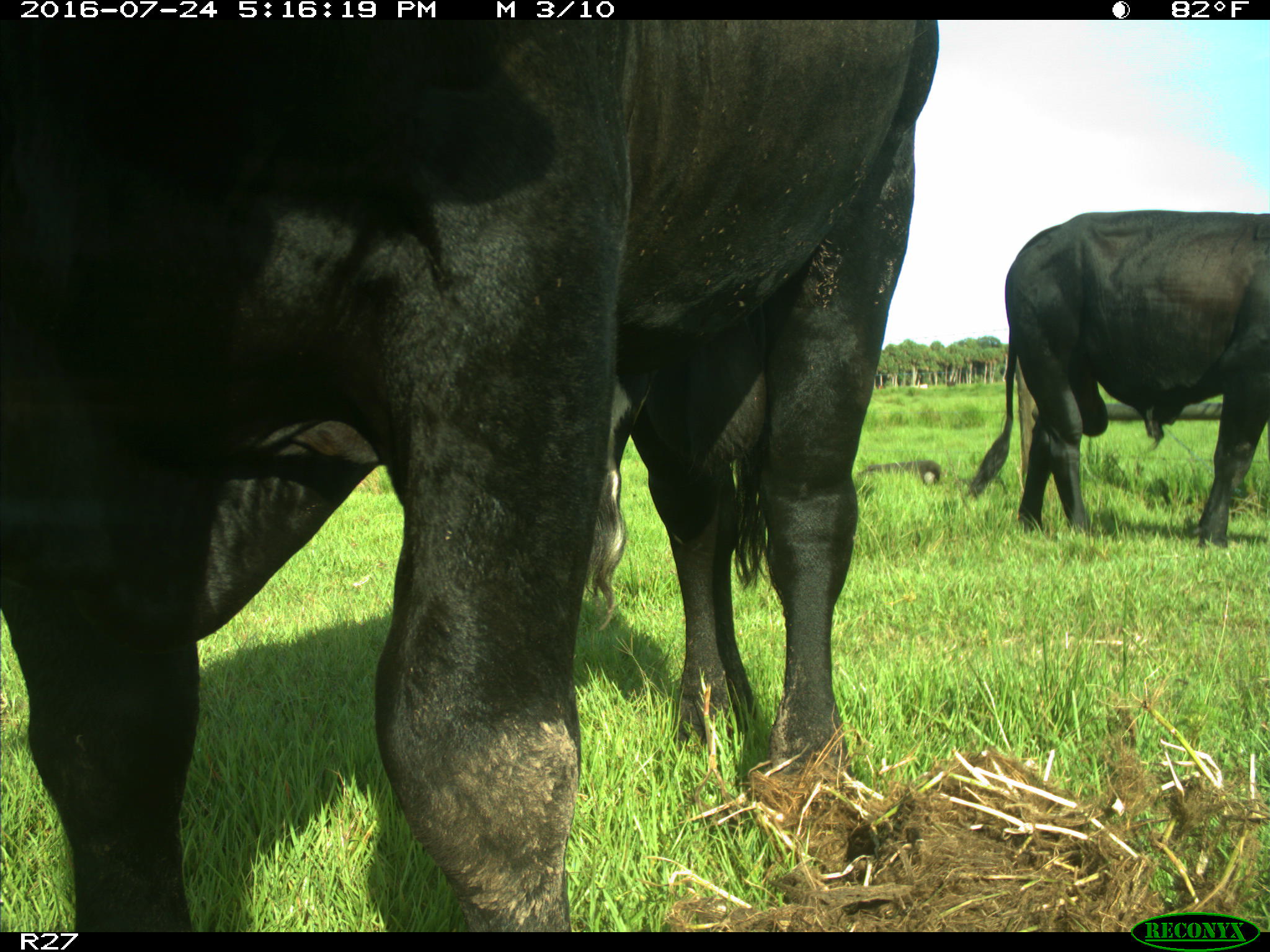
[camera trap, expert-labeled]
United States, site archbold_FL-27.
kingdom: Animalia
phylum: Chordata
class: Mammalia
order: Artiodactyla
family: Bovidae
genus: Bos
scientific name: Bos taurus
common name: domestic cow